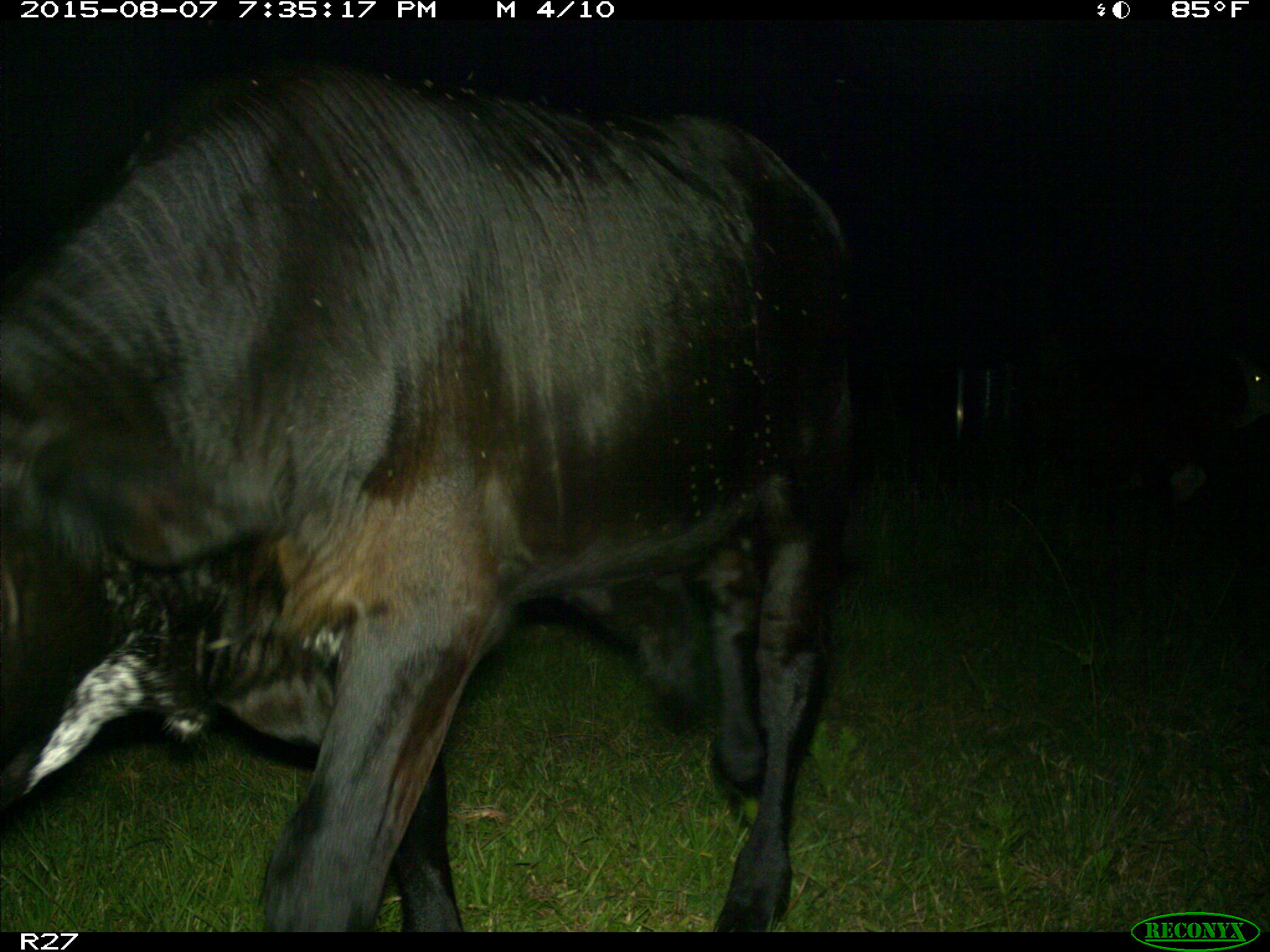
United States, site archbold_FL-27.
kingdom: Animalia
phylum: Chordata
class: Mammalia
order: Artiodactyla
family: Bovidae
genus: Bos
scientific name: Bos taurus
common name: domestic cow